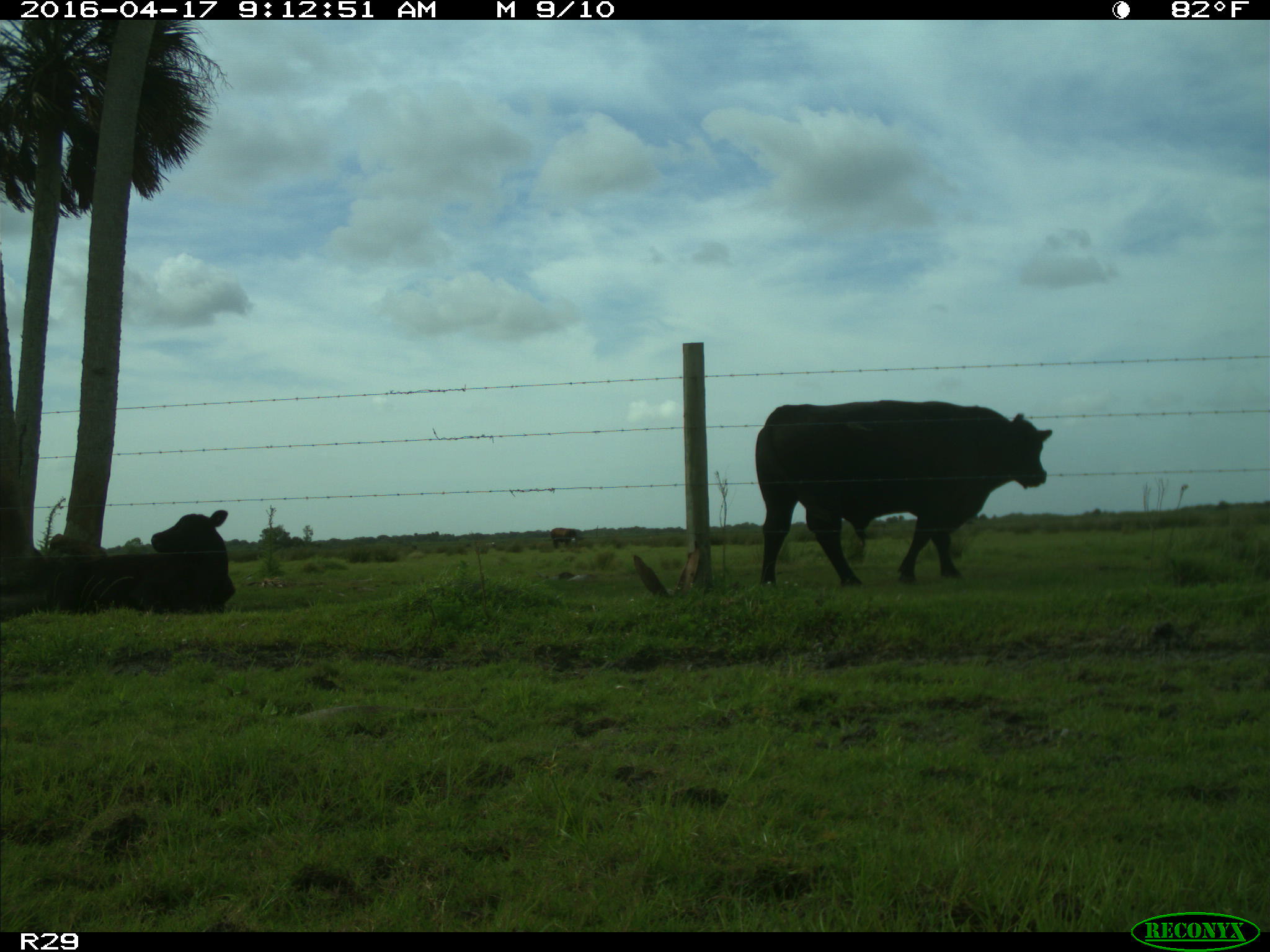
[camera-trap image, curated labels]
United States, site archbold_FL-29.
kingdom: Animalia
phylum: Chordata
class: Mammalia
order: Artiodactyla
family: Bovidae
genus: Bos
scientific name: Bos taurus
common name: domestic cow